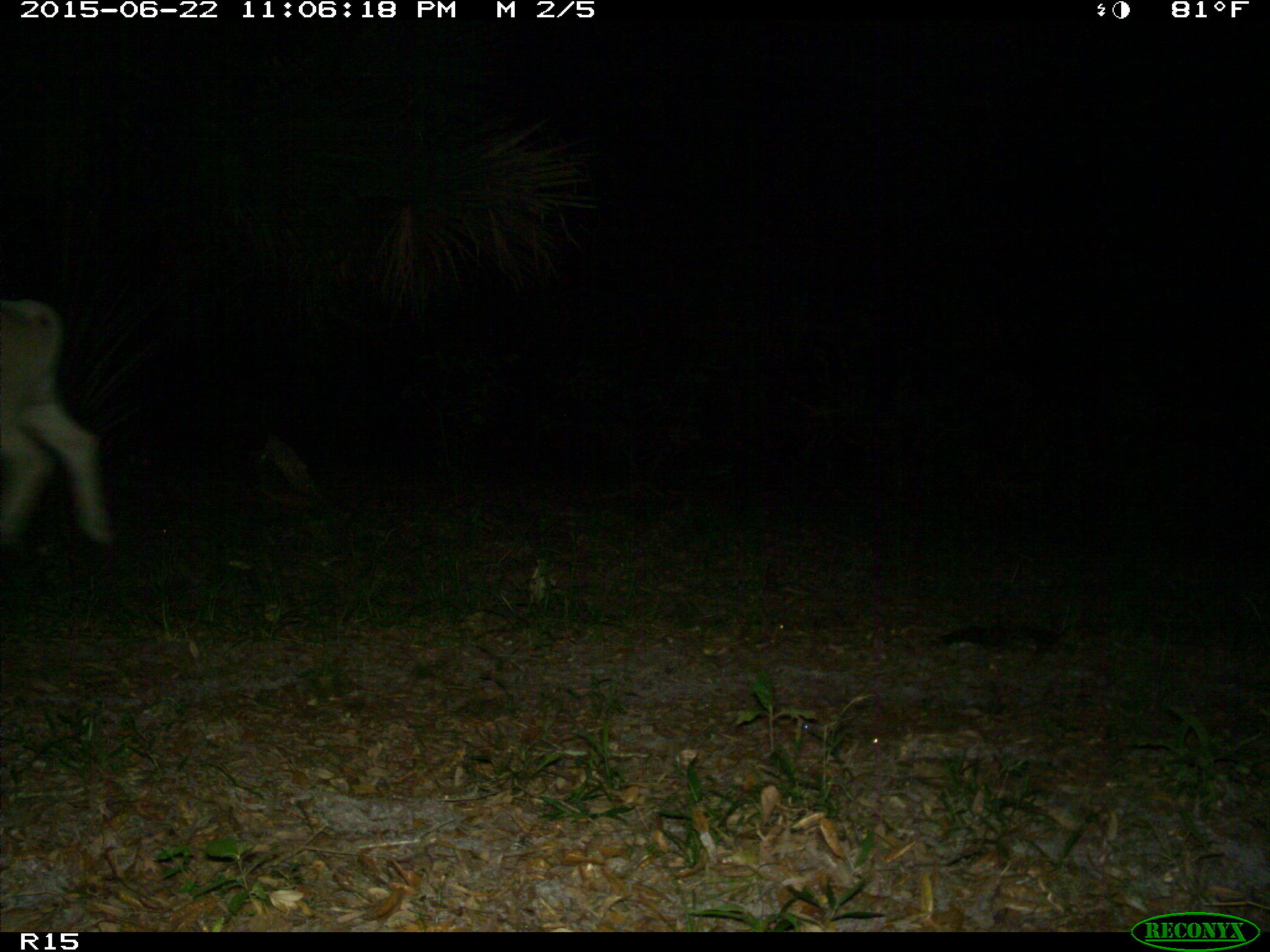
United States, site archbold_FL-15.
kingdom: Animalia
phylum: Chordata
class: Mammalia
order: Artiodactyla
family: Bovidae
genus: Bos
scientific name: Bos taurus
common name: domestic cow